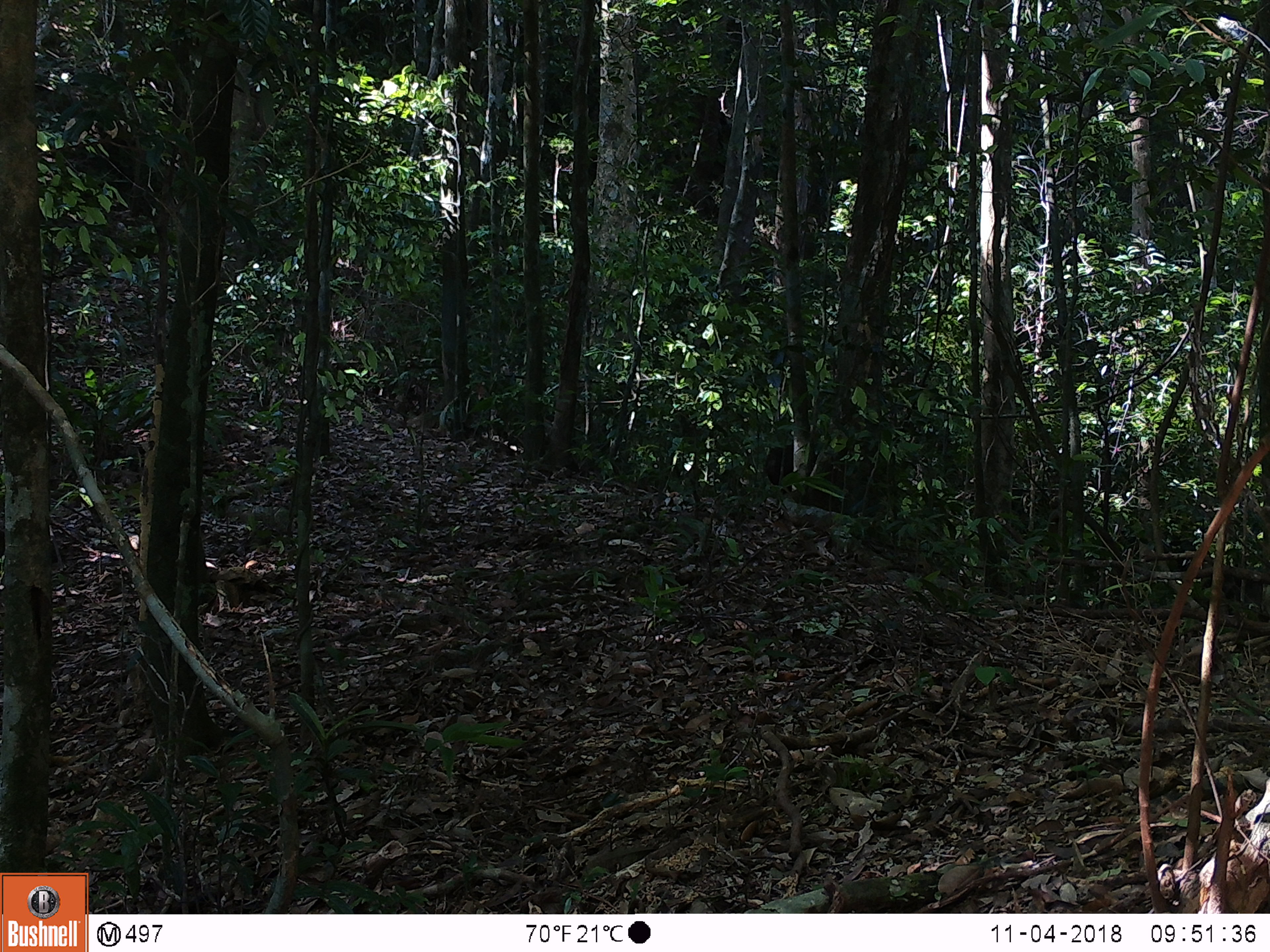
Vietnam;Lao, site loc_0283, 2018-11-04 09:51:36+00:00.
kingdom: Animalia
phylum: Chordata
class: Mammalia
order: Primates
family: Cercopithecidae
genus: Macaca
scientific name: Macaca arctoides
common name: stump-tailed macaque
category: stump tailed macaque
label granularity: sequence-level